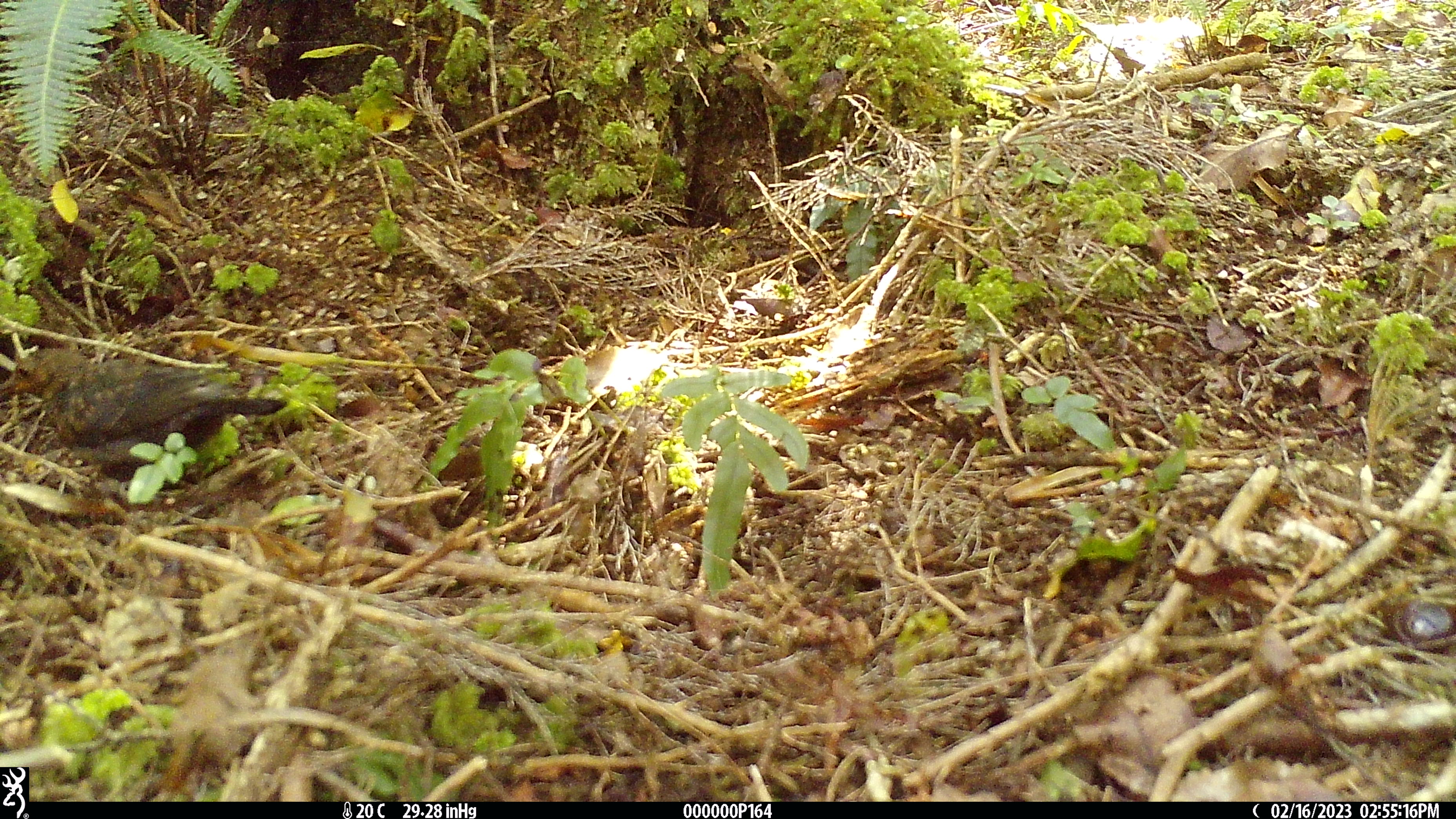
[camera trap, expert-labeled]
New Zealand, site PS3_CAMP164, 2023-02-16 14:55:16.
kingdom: Animalia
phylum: Chordata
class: Aves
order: Passeriformes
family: Turdidae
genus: Turdus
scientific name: Turdus merula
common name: eurasian blackbird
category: blackbird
Blackbird (eurasian blackbird) (Turdus merula).